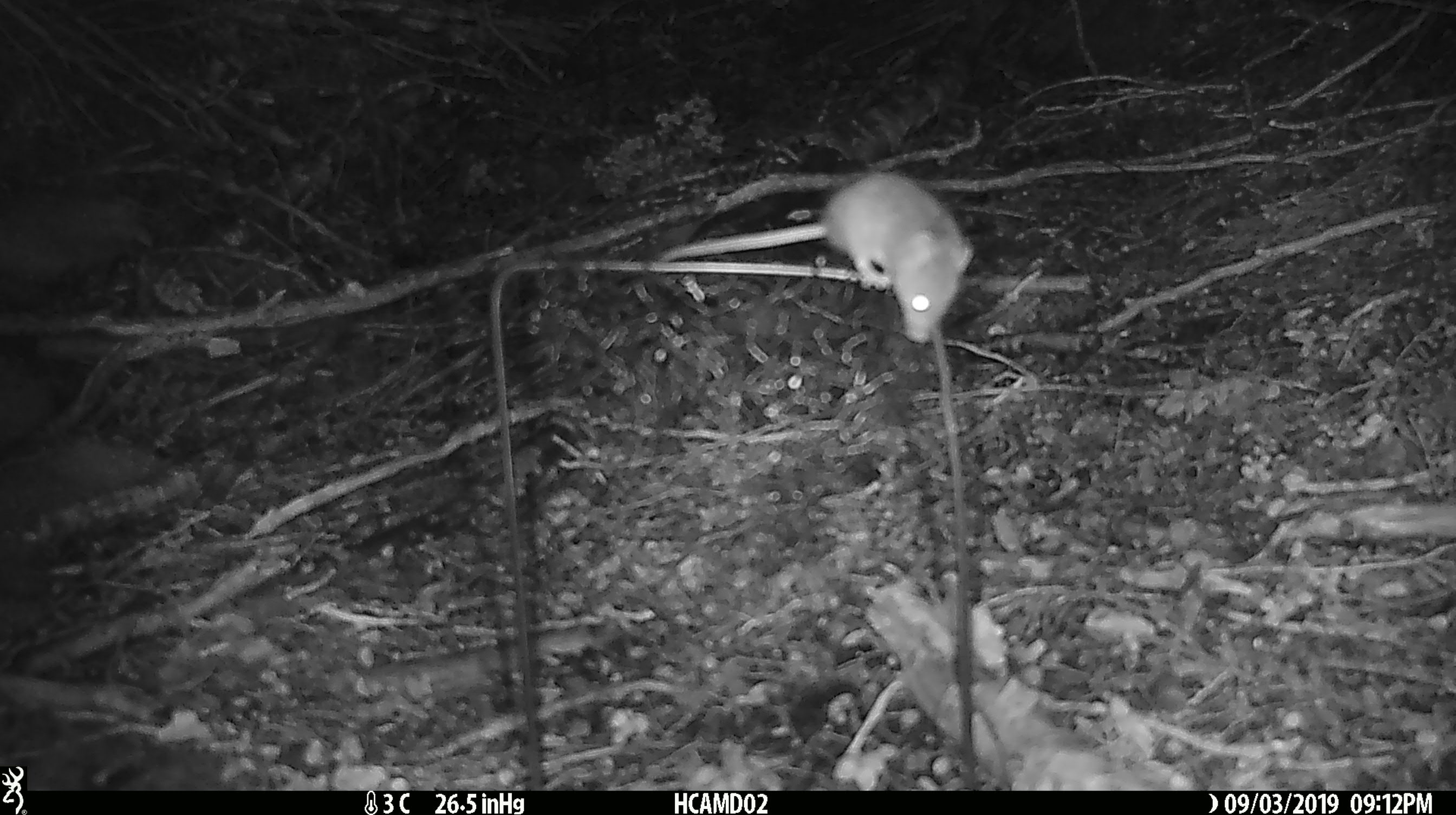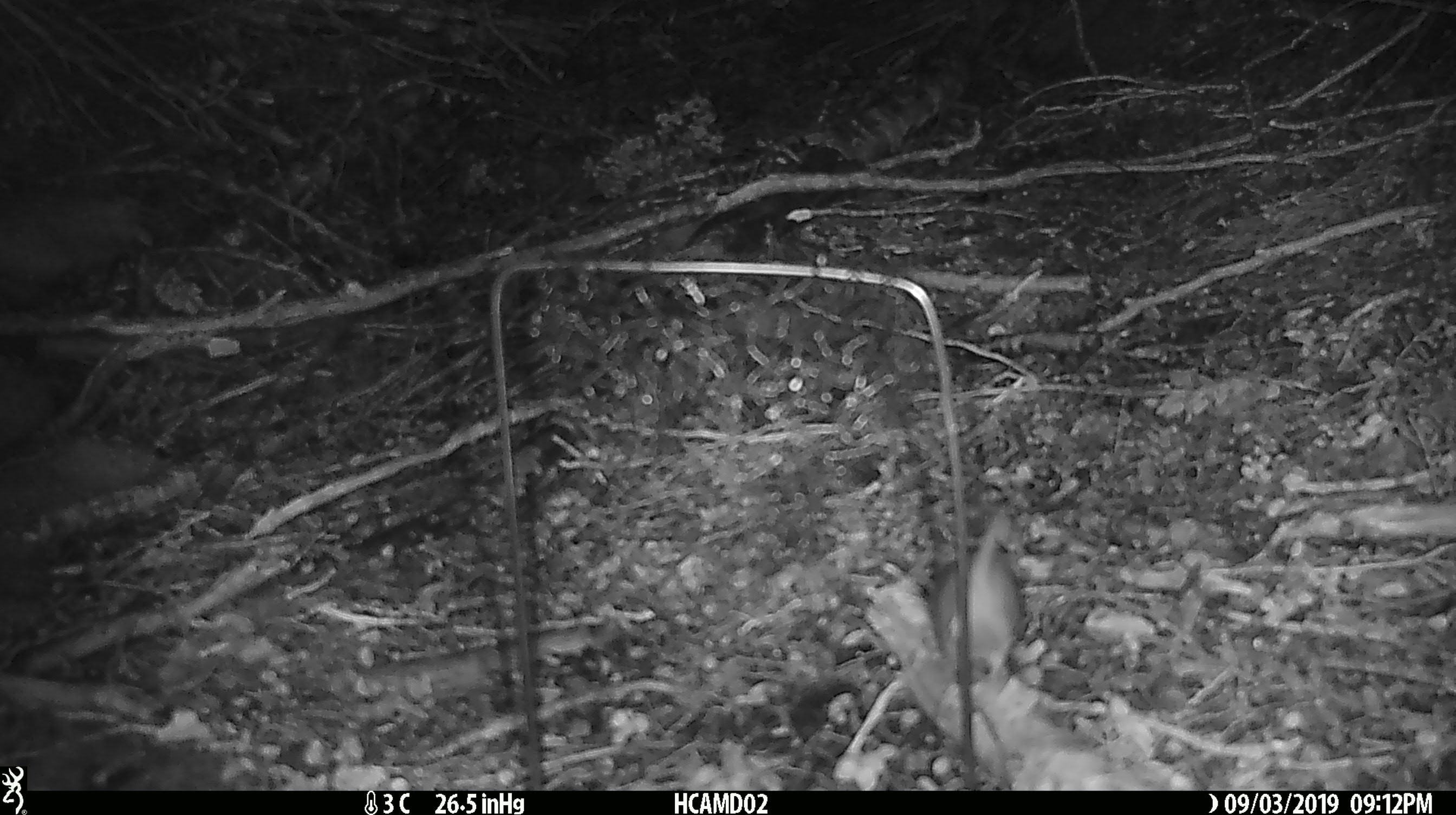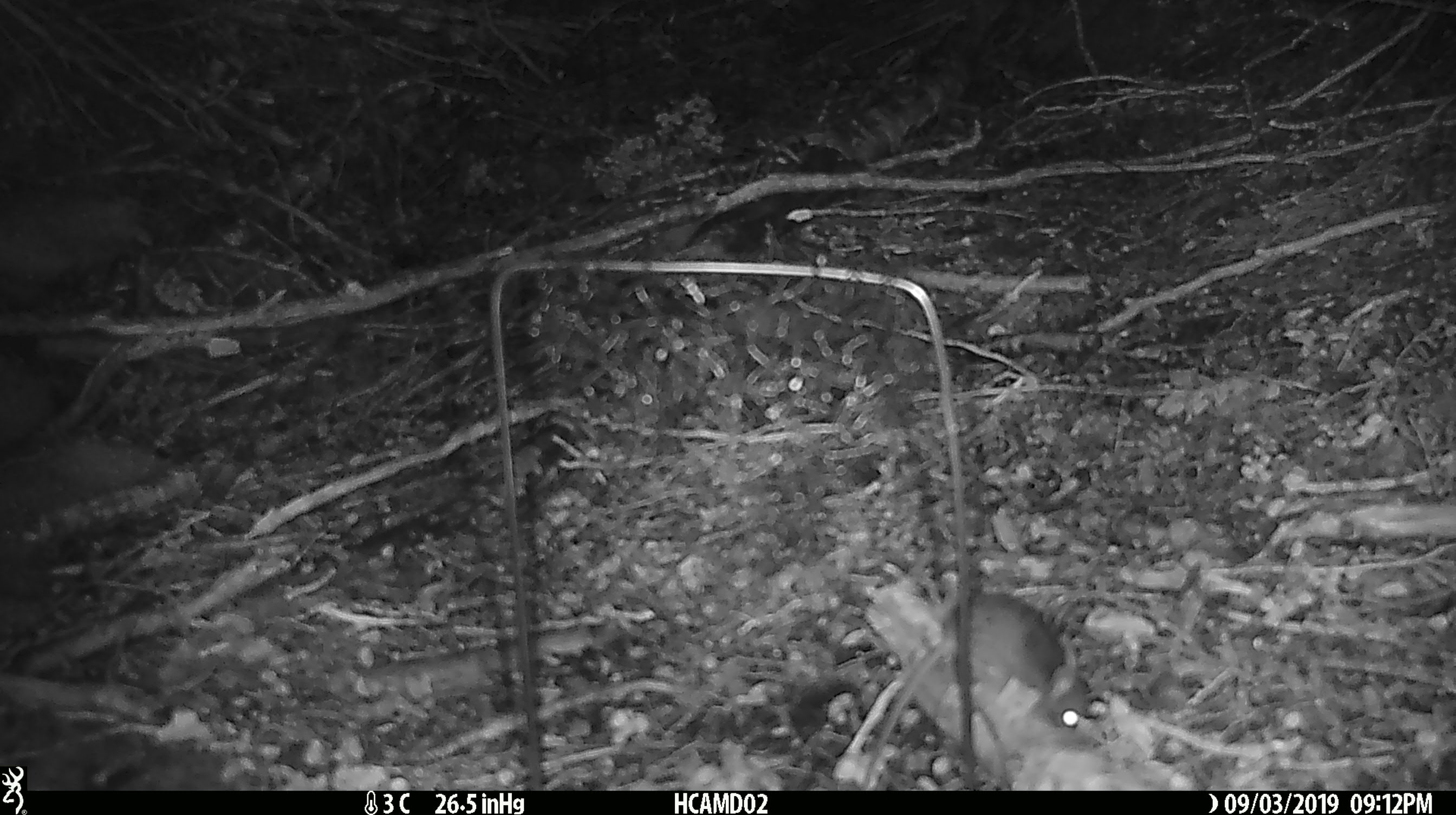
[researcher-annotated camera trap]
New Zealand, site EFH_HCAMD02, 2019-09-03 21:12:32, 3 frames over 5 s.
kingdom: Animalia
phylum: Chordata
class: Mammalia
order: Rodentia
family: Muridae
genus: Mus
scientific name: Mus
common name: mouse